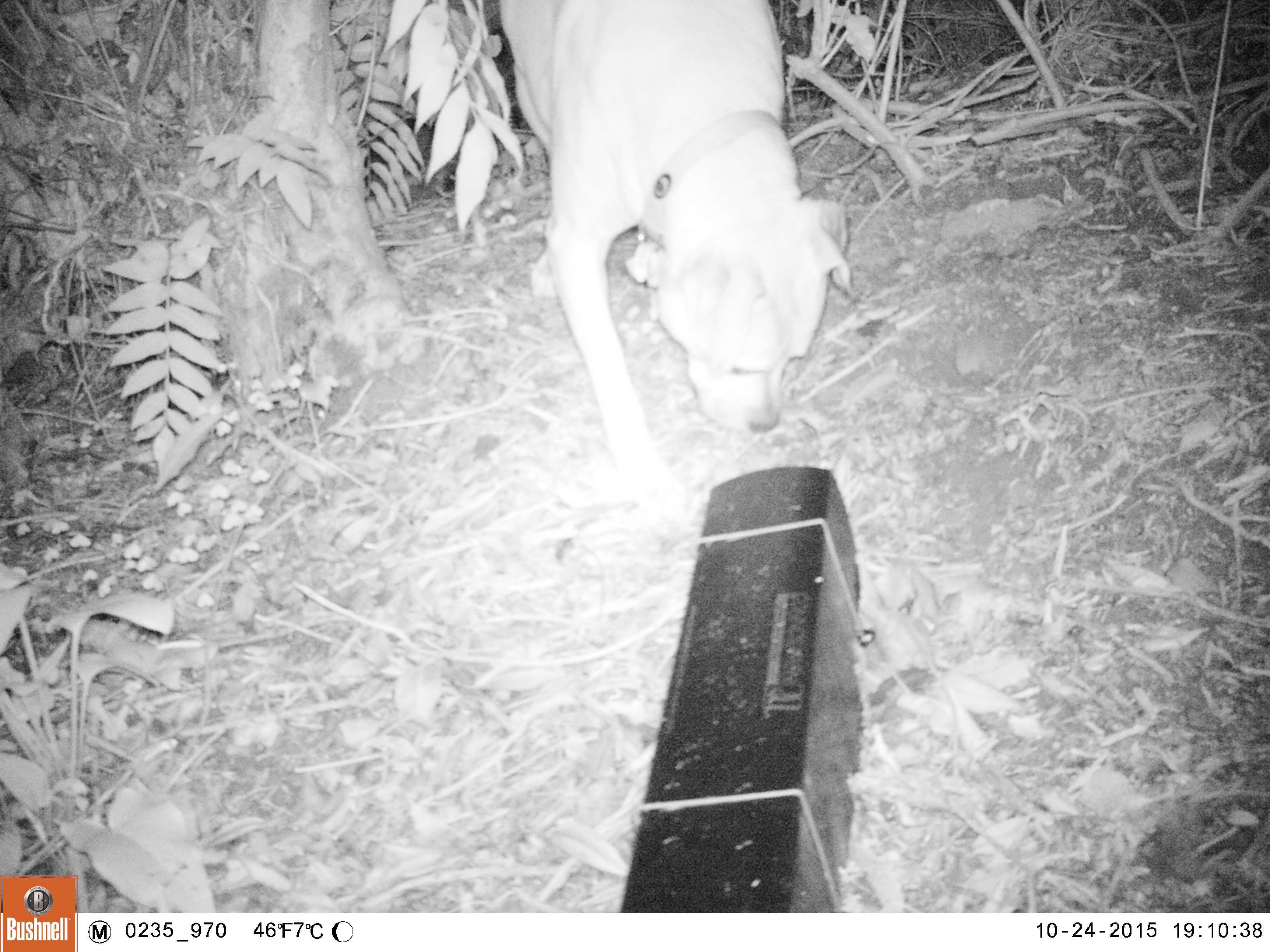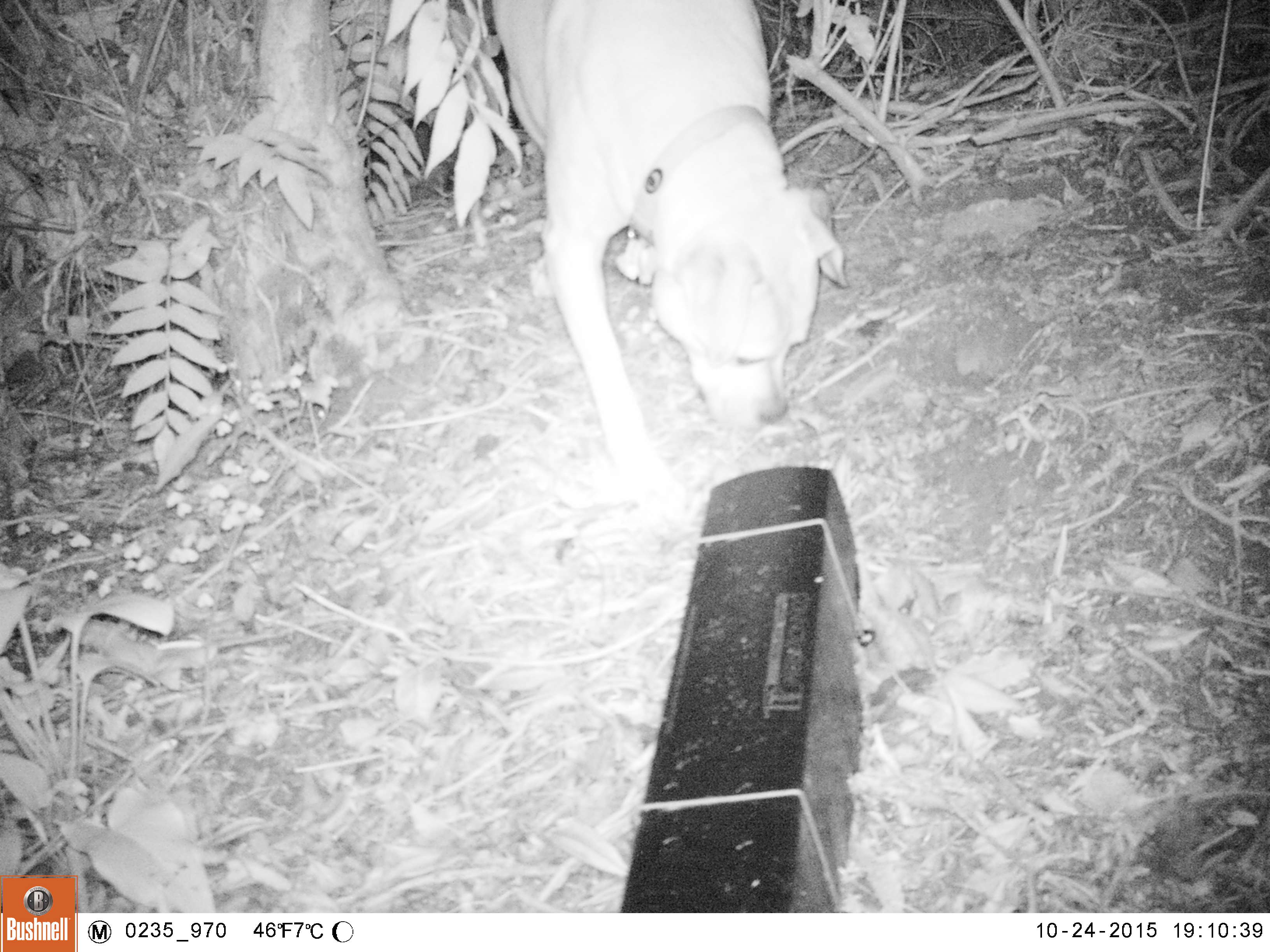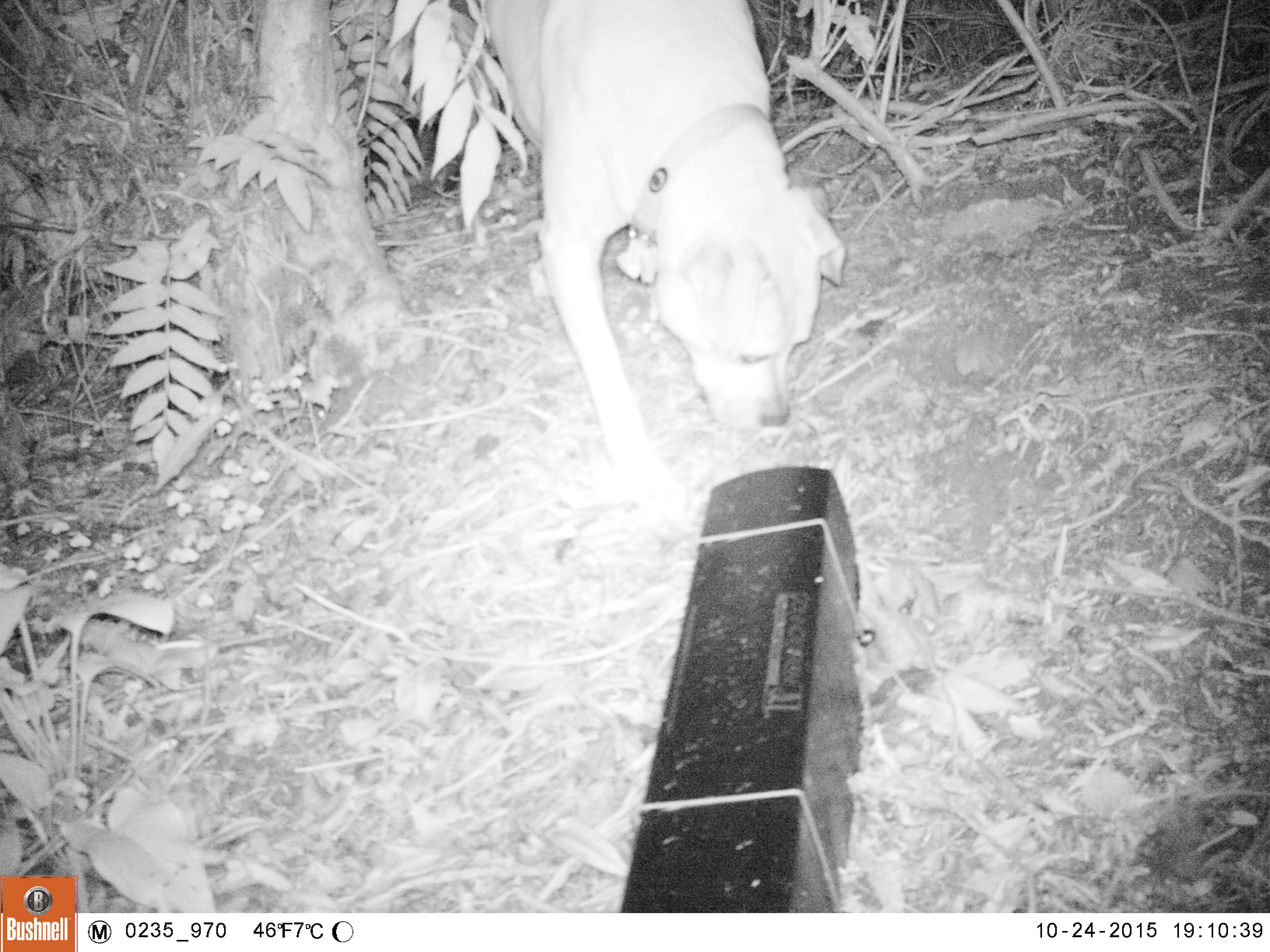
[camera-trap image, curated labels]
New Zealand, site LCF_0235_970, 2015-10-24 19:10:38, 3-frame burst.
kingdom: Animalia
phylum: Chordata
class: Mammalia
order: Carnivora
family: Canidae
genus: Canis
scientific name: Canis familiaris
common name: domestic dog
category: dog